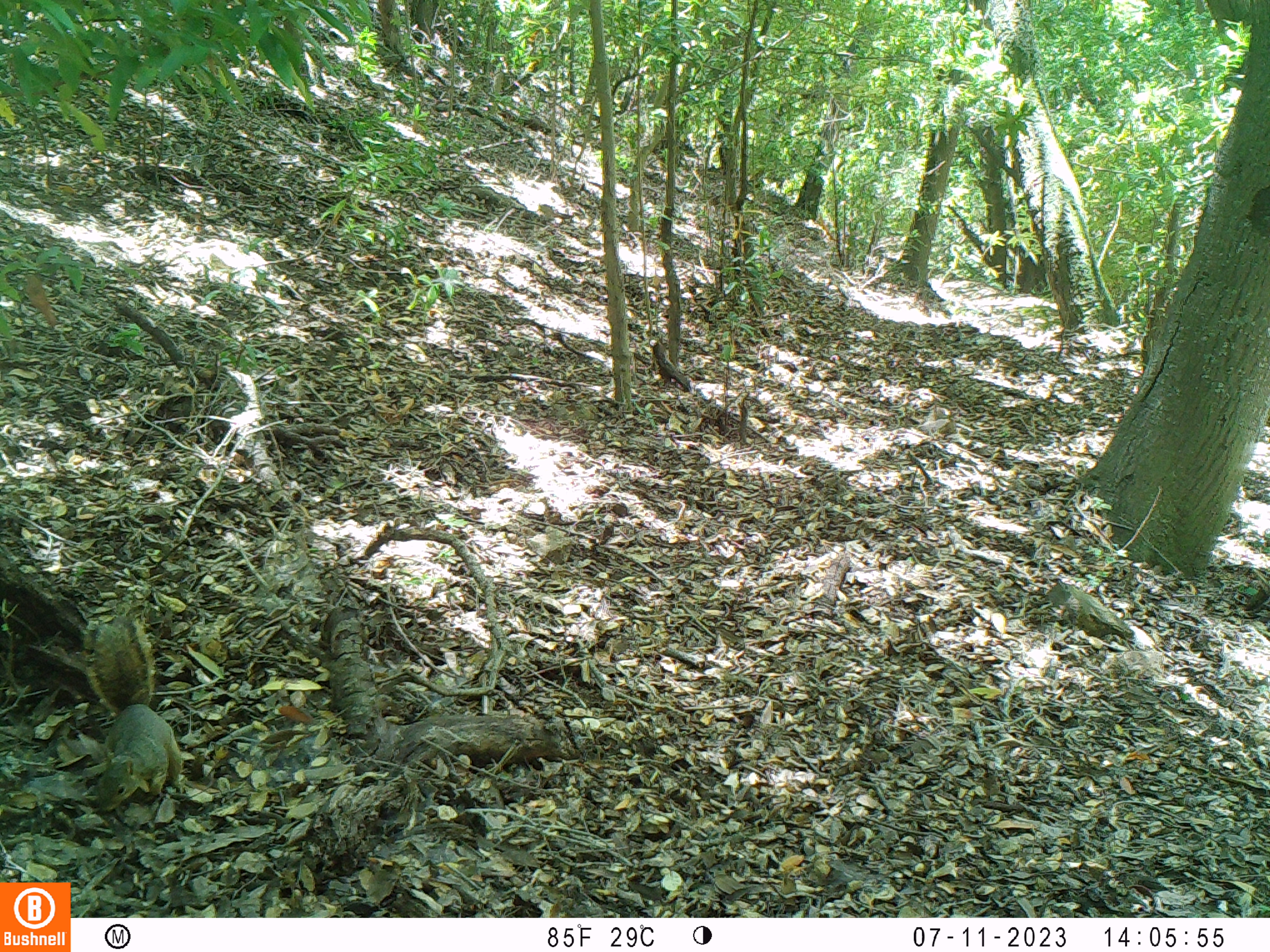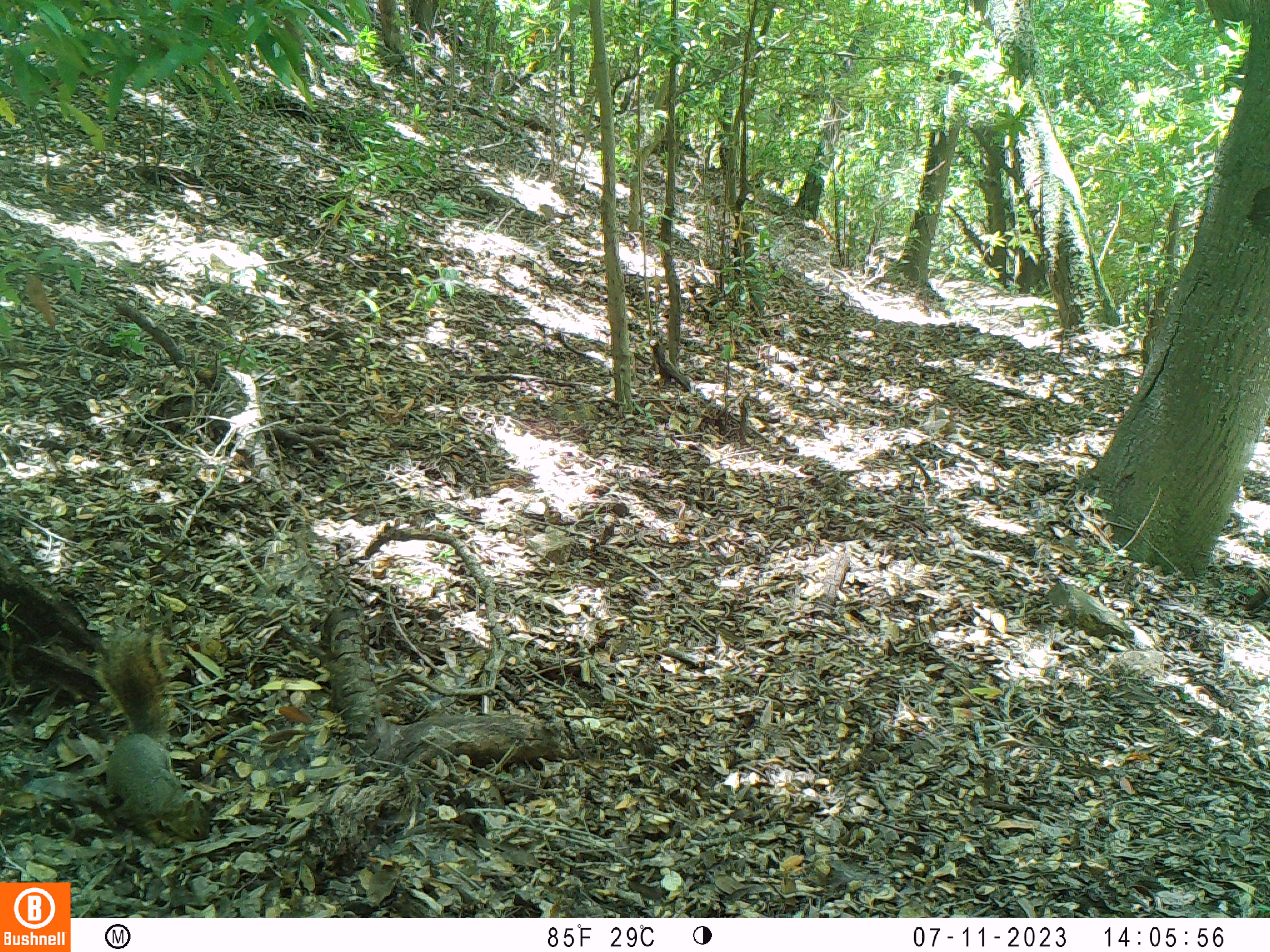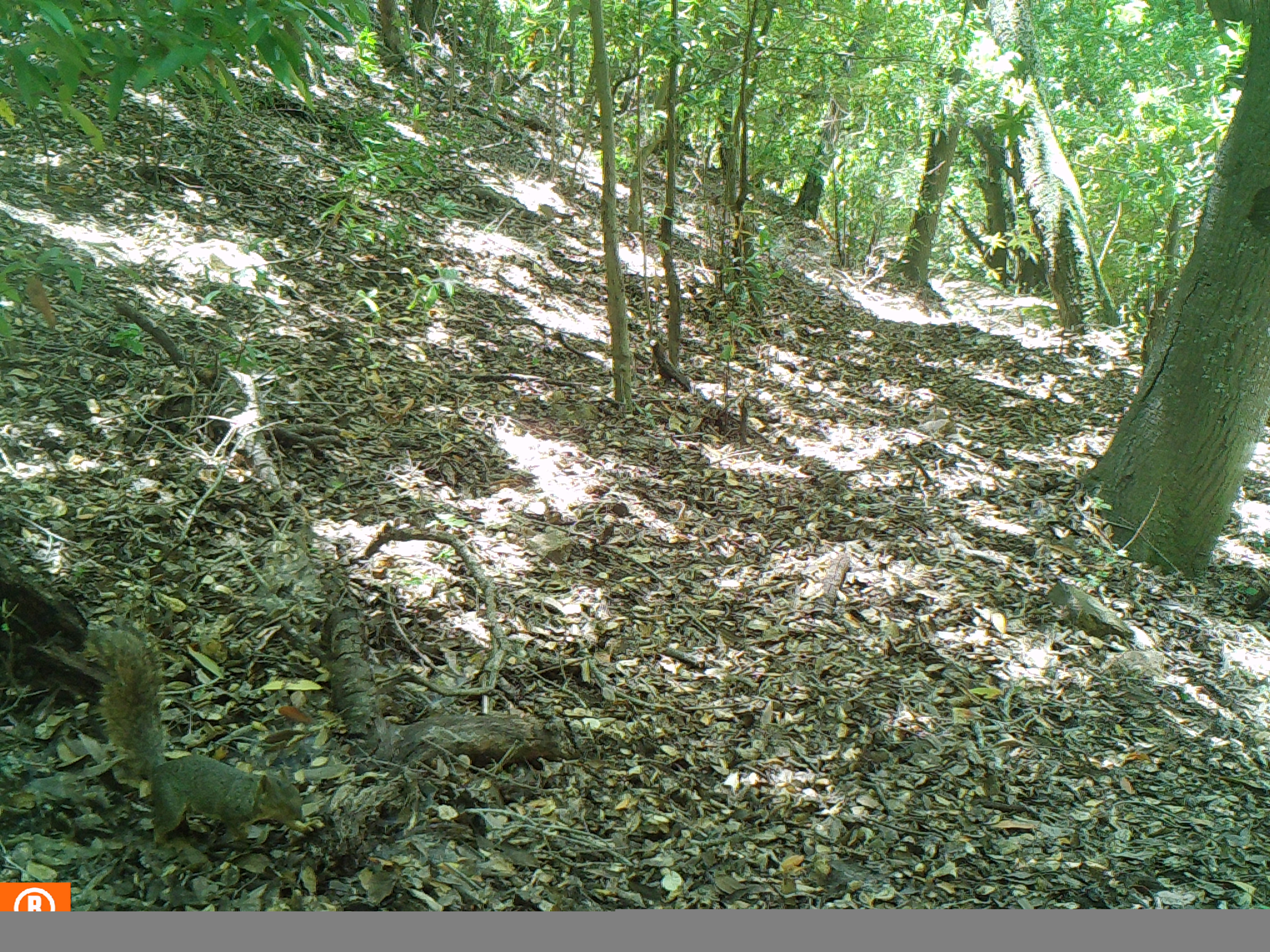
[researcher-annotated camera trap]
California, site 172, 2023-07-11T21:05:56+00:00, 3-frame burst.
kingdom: Animalia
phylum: Chordata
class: Mammalia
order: Rodentia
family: Sciuridae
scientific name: Sciuridae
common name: squirrel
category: unknown squirrel